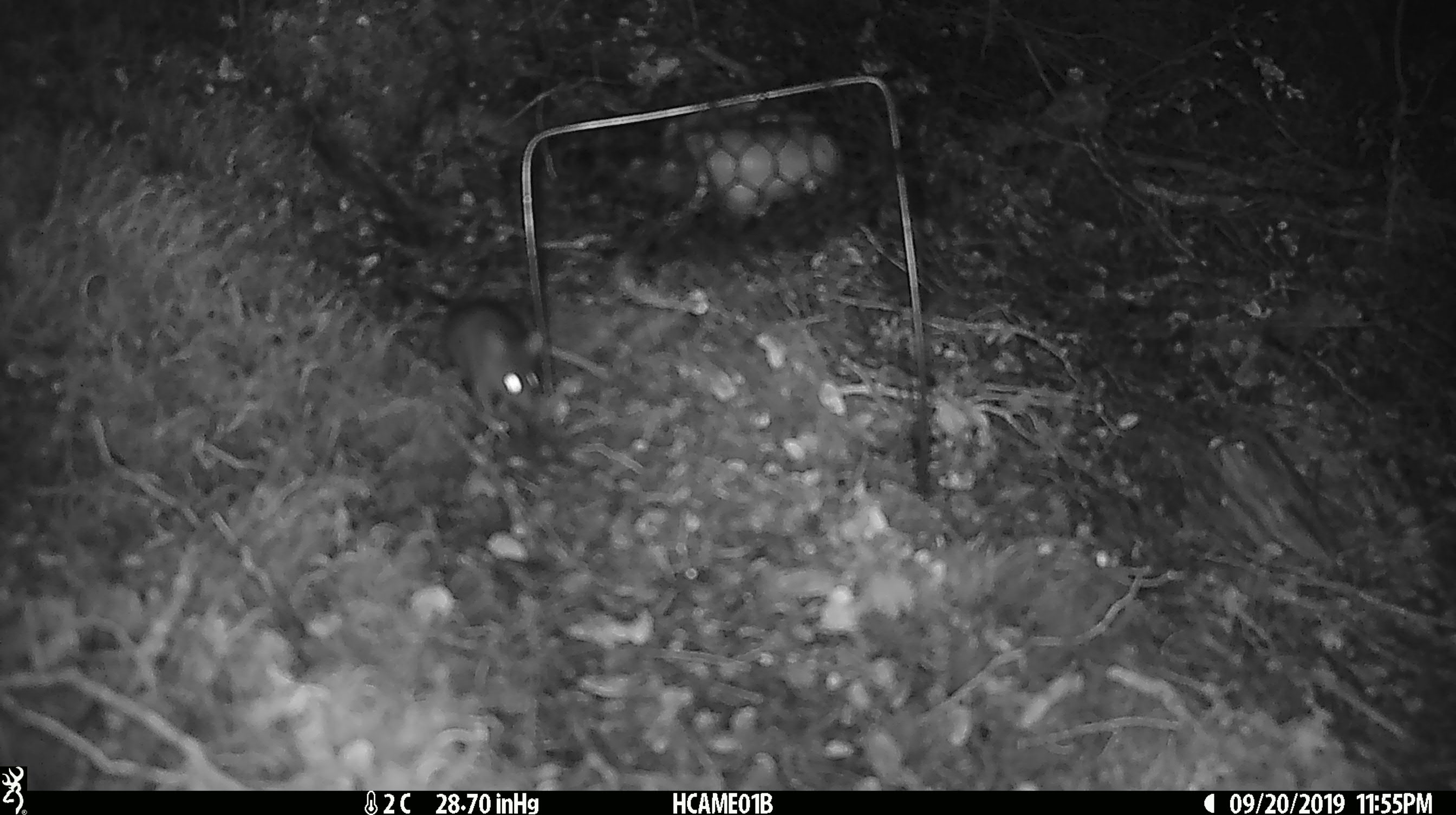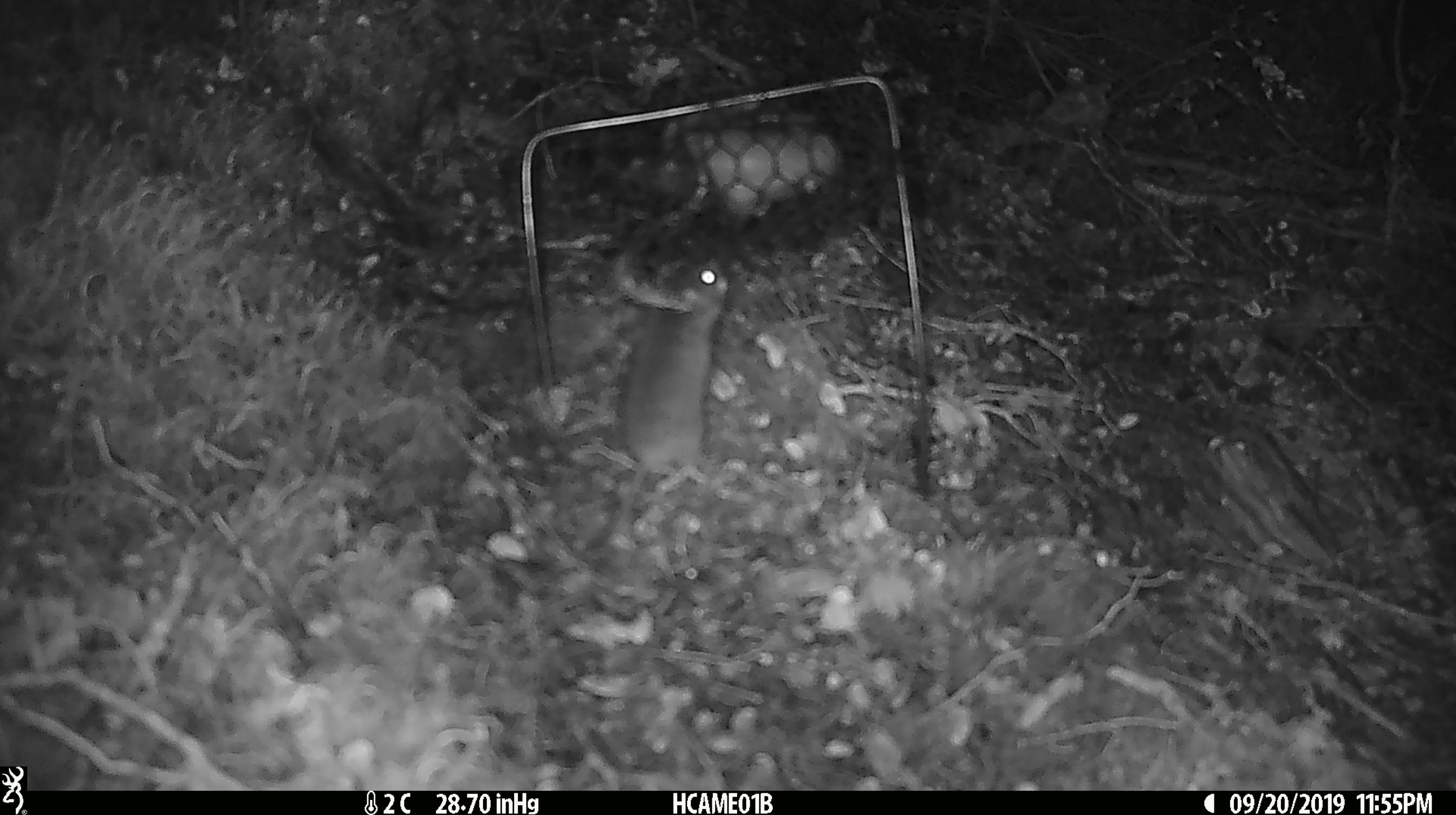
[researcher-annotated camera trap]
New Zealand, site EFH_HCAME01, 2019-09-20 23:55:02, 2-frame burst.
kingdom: Animalia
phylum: Chordata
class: Mammalia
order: Rodentia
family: Muridae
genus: Mus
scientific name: Mus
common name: mouse